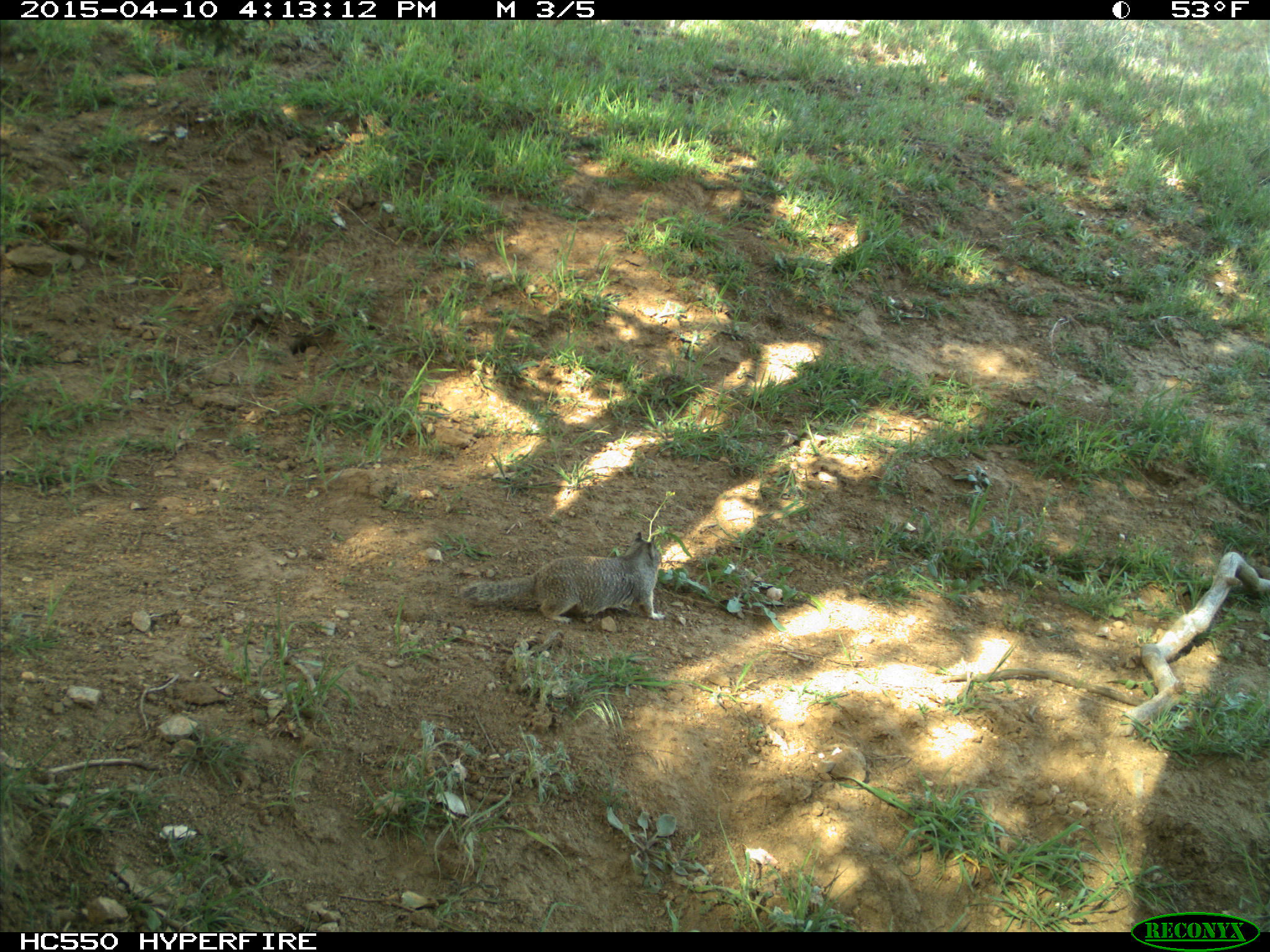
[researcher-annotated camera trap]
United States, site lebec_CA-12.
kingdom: Animalia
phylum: Chordata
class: Mammalia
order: Rodentia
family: Sciuridae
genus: Otospermophilus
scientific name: Otospermophilus beecheyi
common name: california ground squirrel